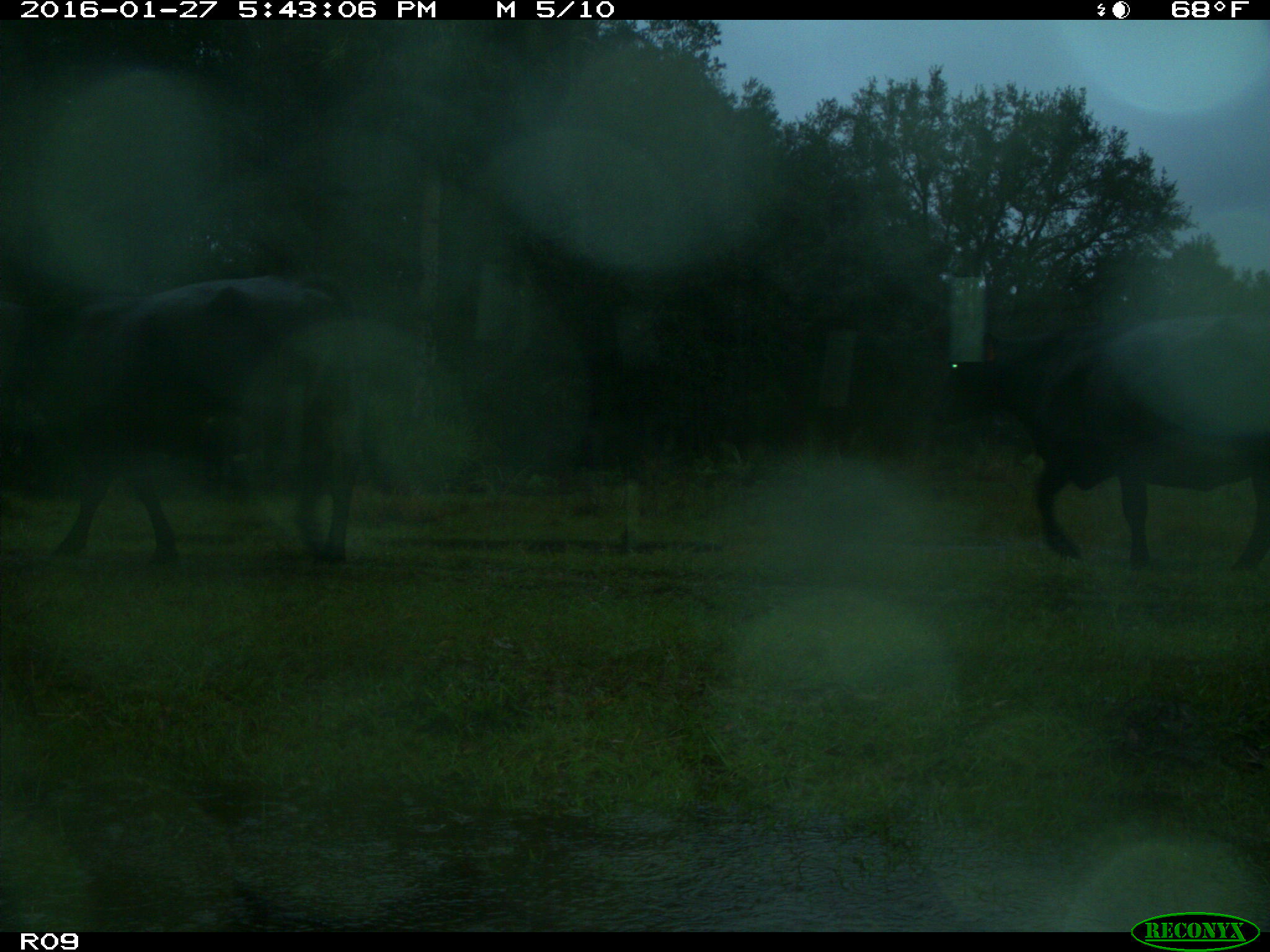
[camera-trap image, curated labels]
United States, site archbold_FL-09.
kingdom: Animalia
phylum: Chordata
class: Mammalia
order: Artiodactyla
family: Bovidae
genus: Bos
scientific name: Bos taurus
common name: domestic cow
Bos taurus (domestic cow).